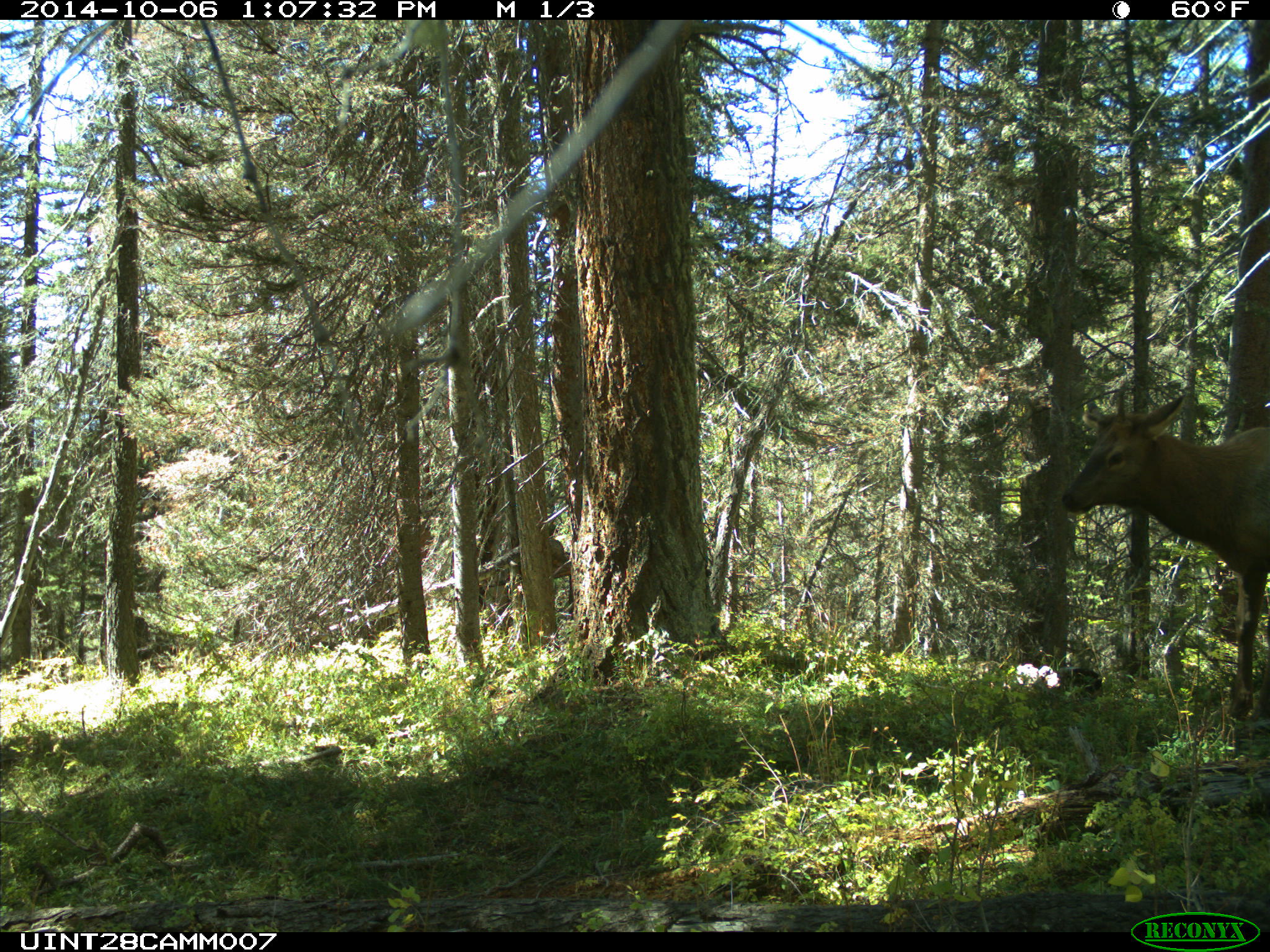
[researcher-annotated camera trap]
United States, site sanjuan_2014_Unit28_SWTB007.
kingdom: Animalia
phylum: Chordata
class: Mammalia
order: Artiodactyla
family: Cervidae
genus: Cervus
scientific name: Cervus elaphus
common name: red deer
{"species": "Cervus elaphus (red deer)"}